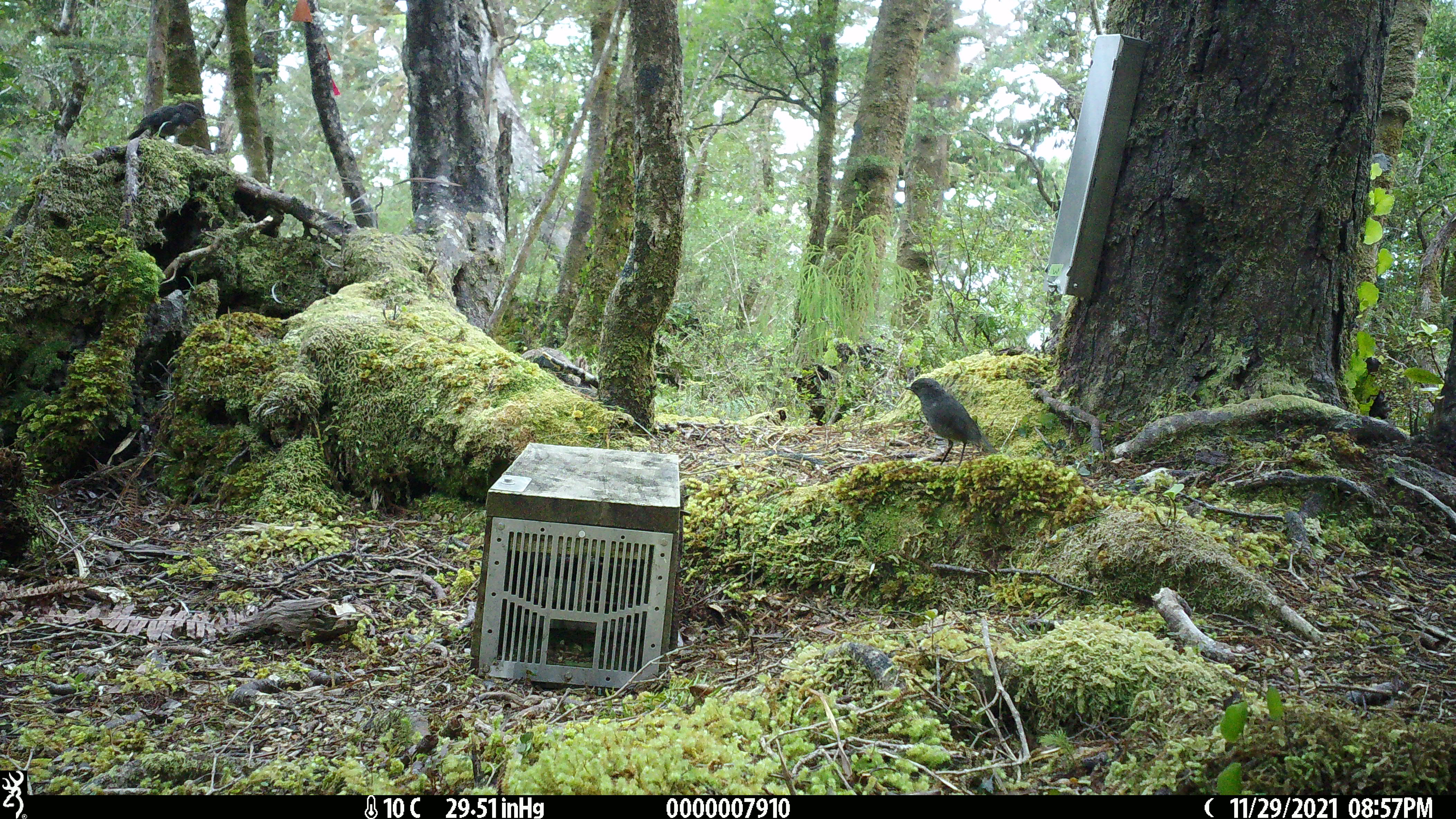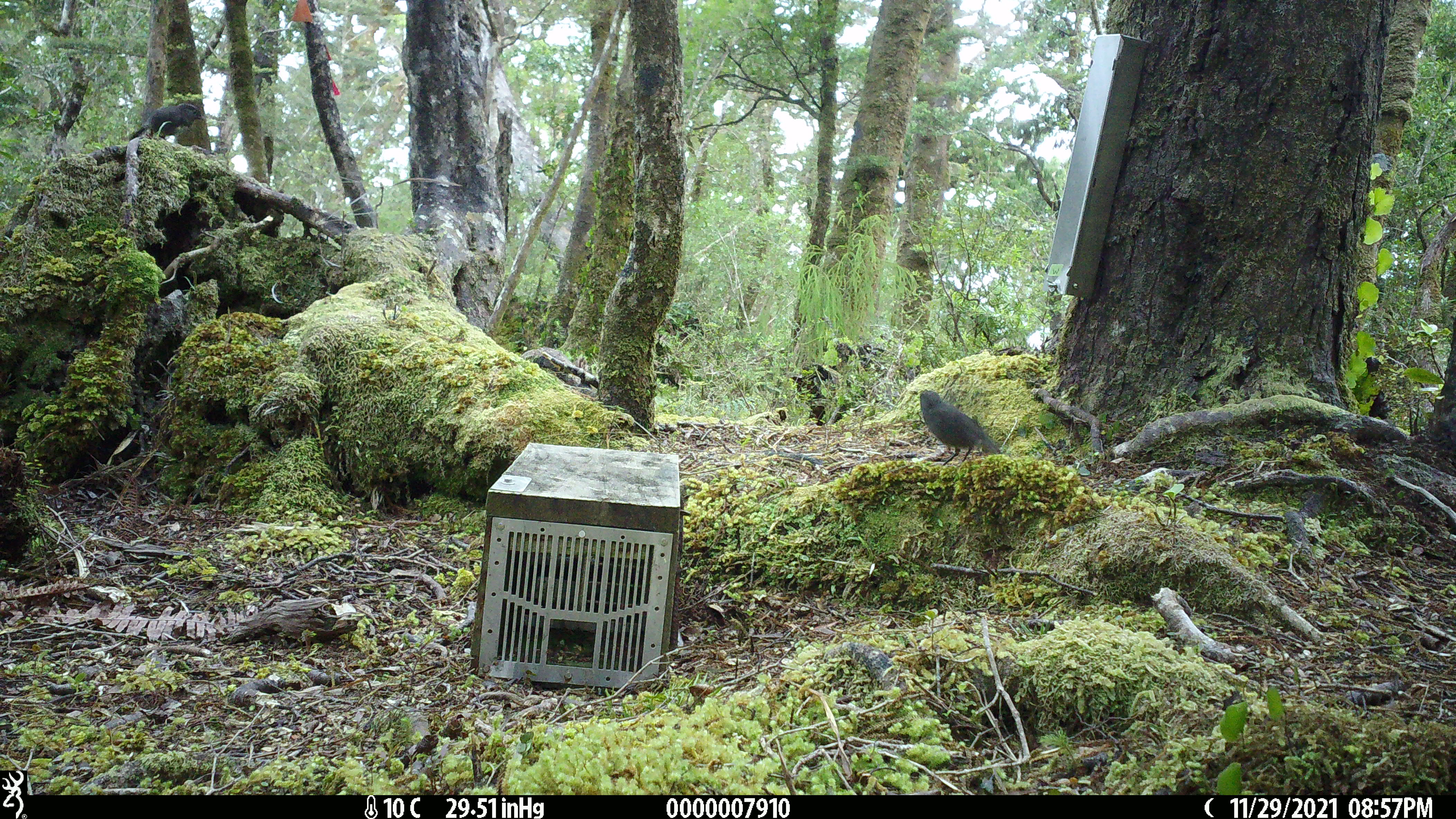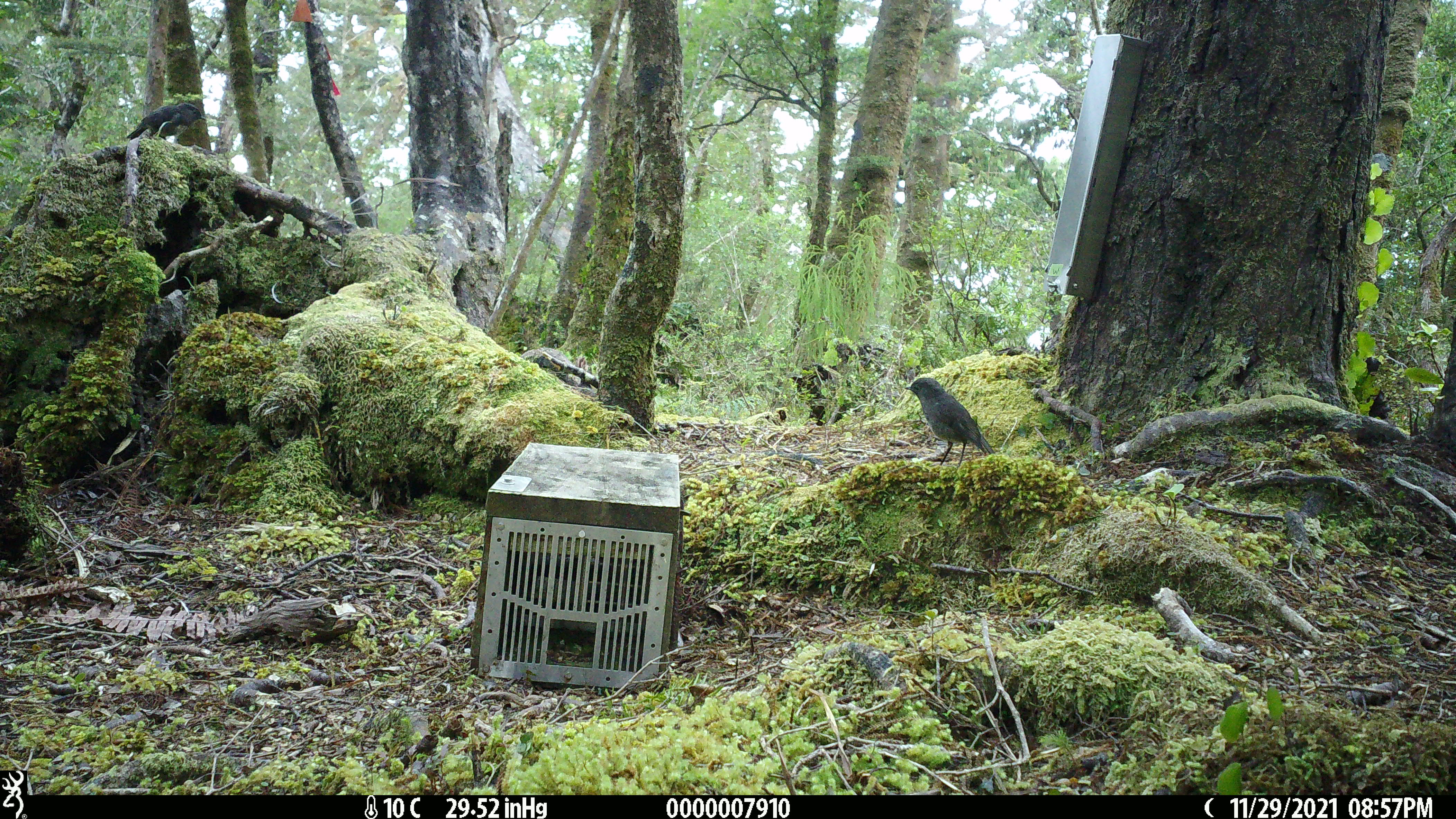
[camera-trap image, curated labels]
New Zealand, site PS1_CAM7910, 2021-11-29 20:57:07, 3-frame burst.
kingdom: Animalia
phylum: Chordata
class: Aves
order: Passeriformes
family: Petroicidae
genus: Petroica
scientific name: Petroica australis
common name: new zealand robin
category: robin